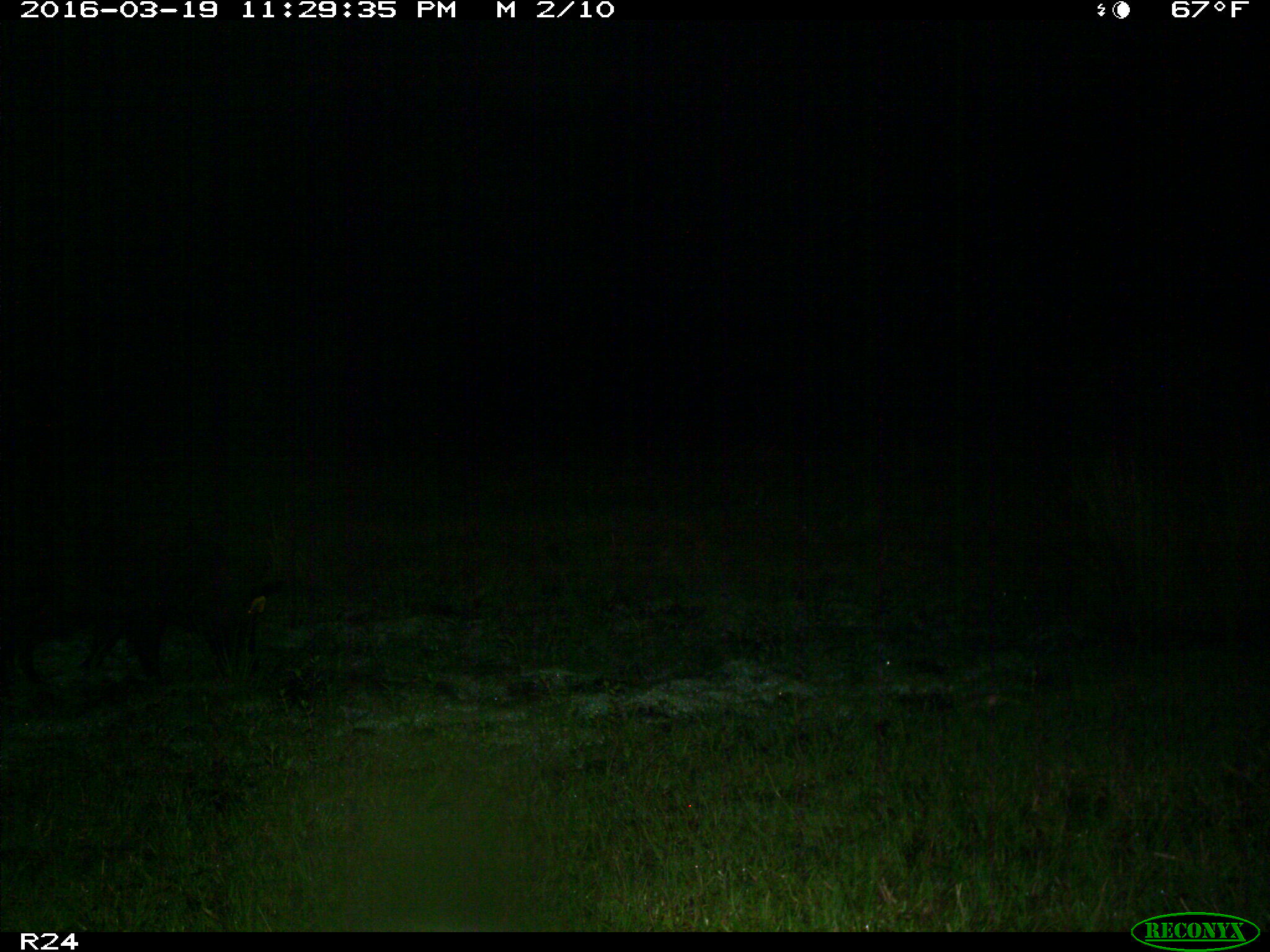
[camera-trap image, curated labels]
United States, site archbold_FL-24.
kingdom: Animalia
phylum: Chordata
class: Mammalia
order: Artiodactyla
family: Suidae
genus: Sus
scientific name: Sus scrofa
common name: wild boar